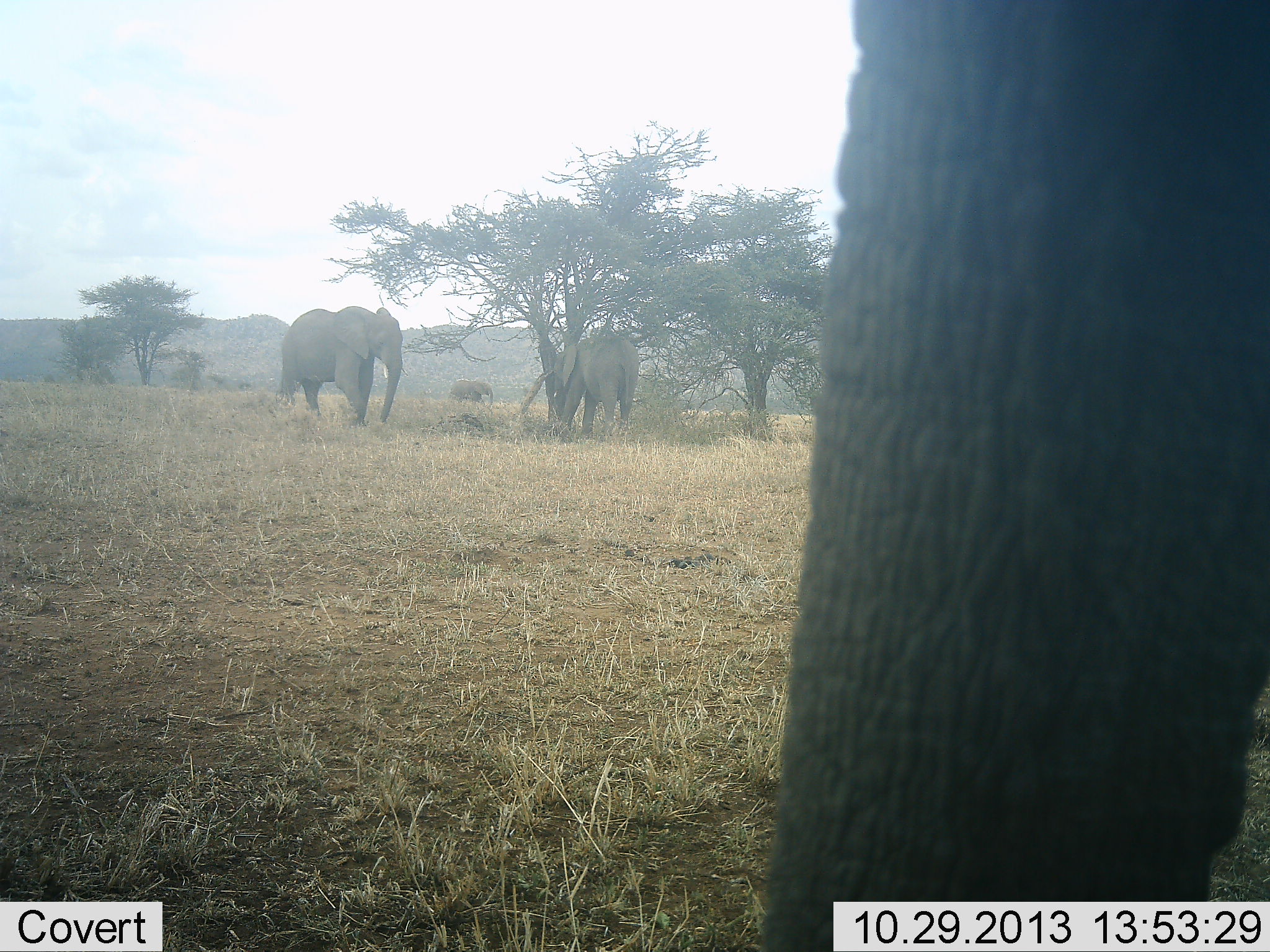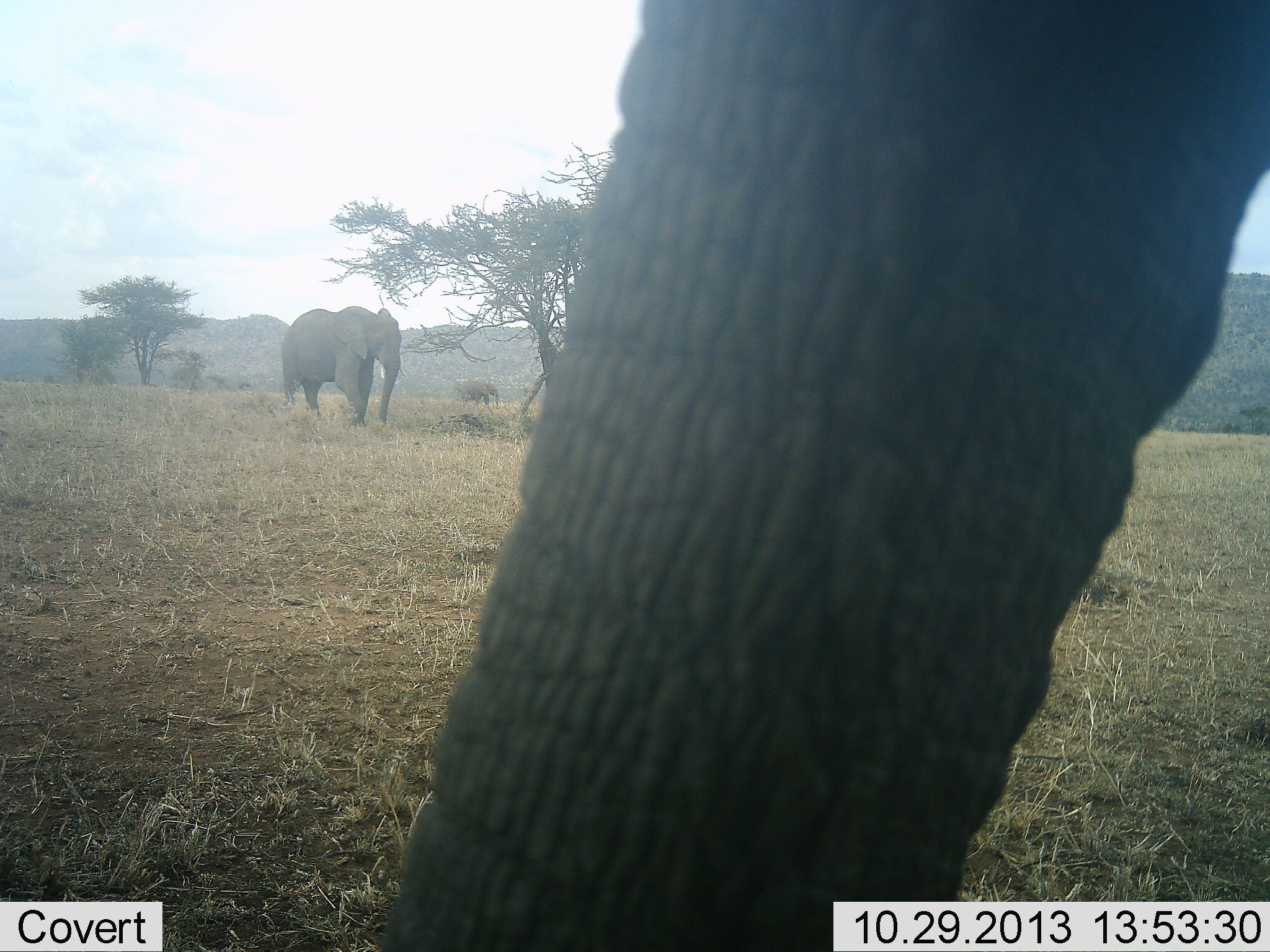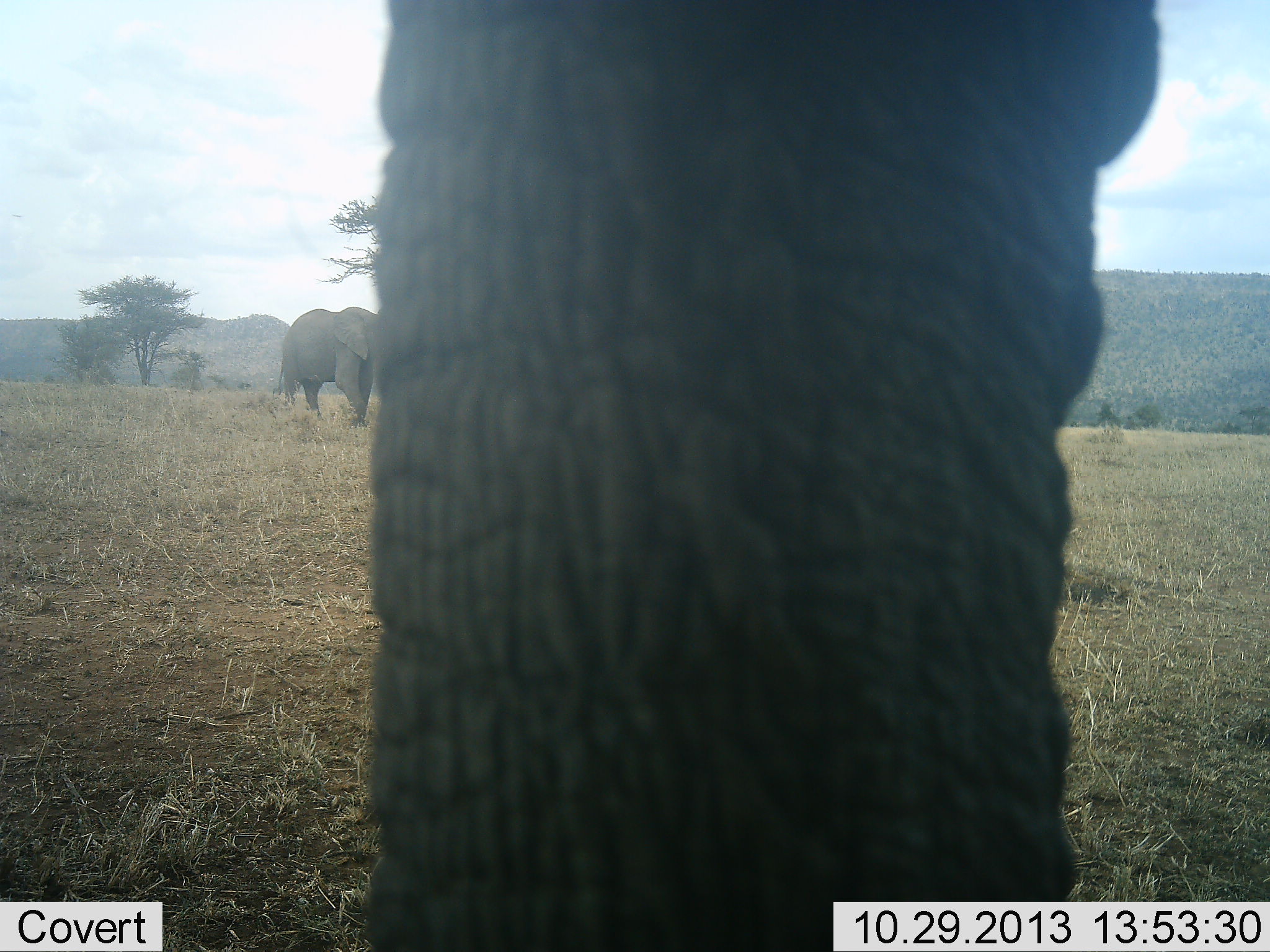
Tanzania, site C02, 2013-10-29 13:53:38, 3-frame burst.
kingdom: Animalia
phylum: Chordata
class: Mammalia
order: Proboscidea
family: Elephantidae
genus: Loxodonta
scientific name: Loxodonta africana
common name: african bush elephant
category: elephant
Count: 4.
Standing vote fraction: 90%.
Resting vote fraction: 0%.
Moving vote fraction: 30%.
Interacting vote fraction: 0%.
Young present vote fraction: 0%.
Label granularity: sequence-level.